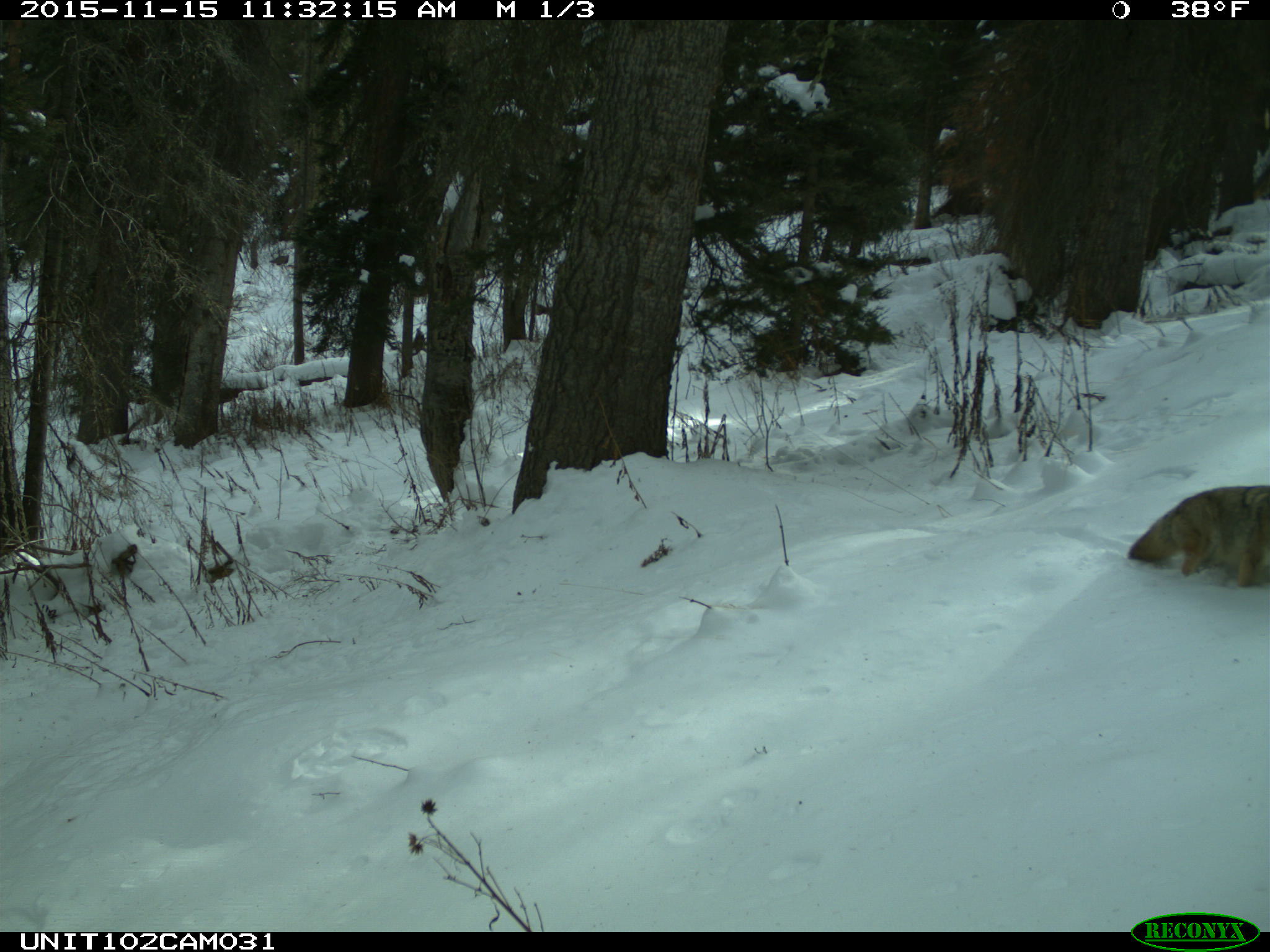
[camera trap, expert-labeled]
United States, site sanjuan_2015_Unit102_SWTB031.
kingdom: Animalia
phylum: Chordata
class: Mammalia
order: Carnivora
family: Canidae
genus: Canis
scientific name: Canis latrans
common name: coyote